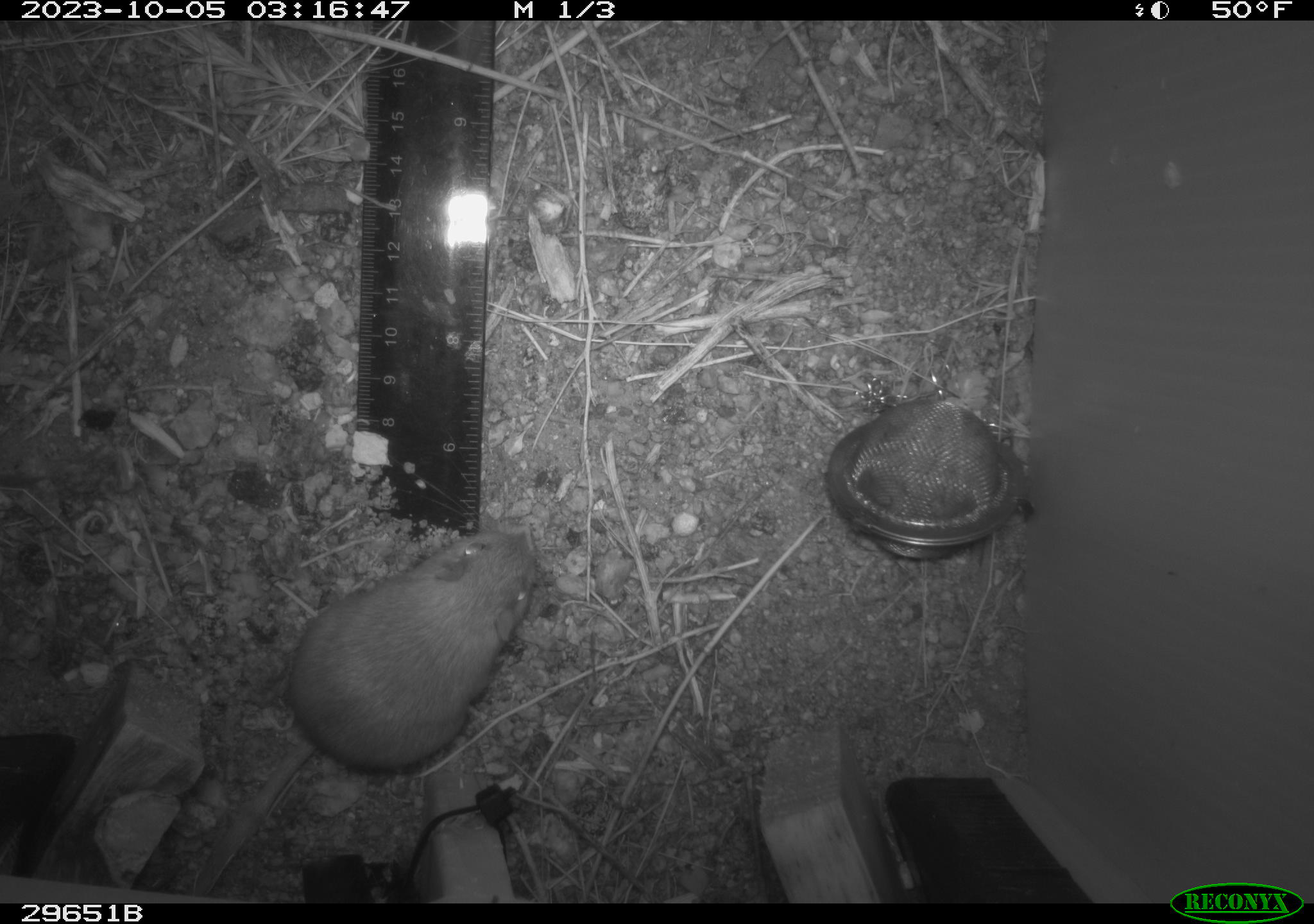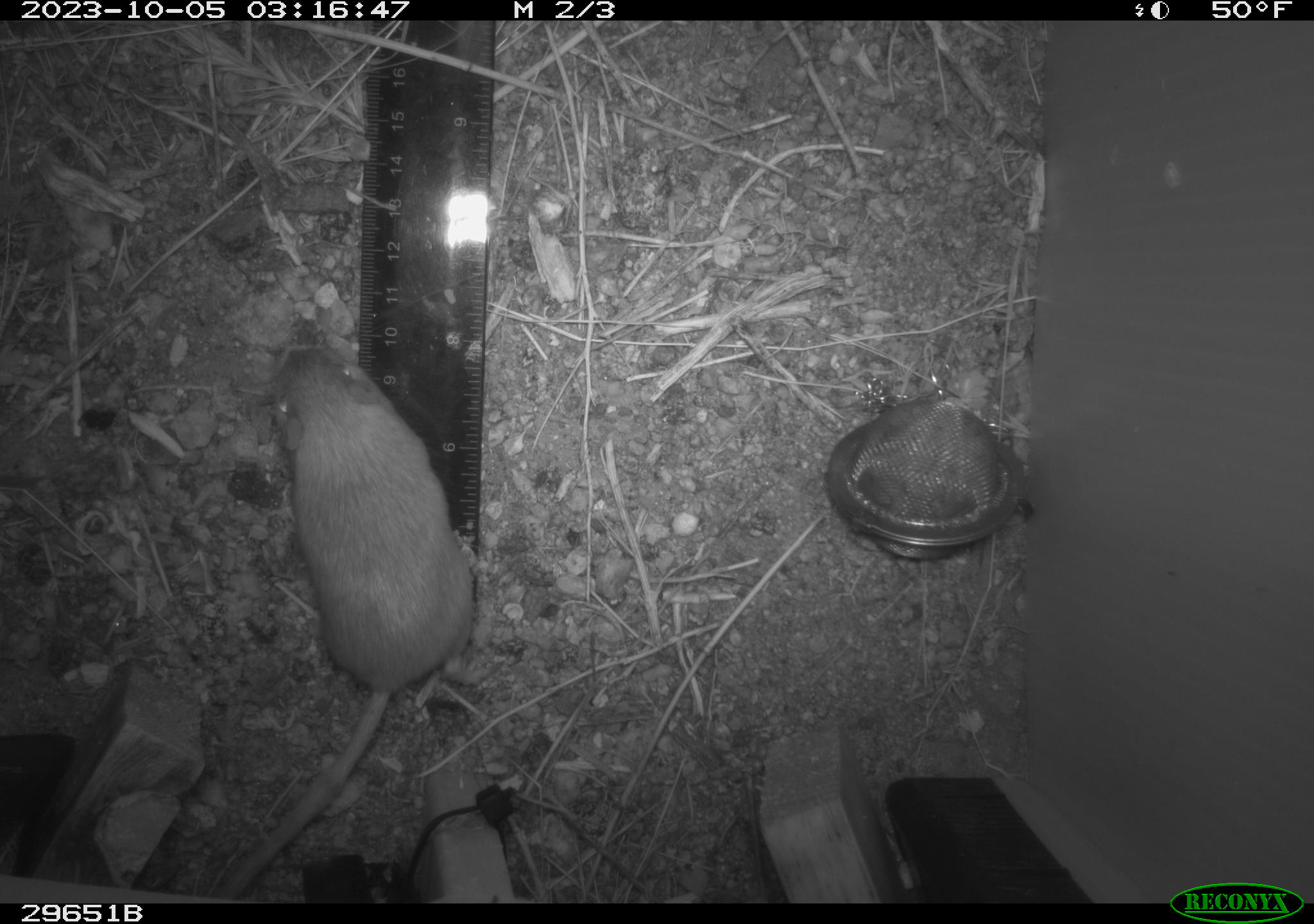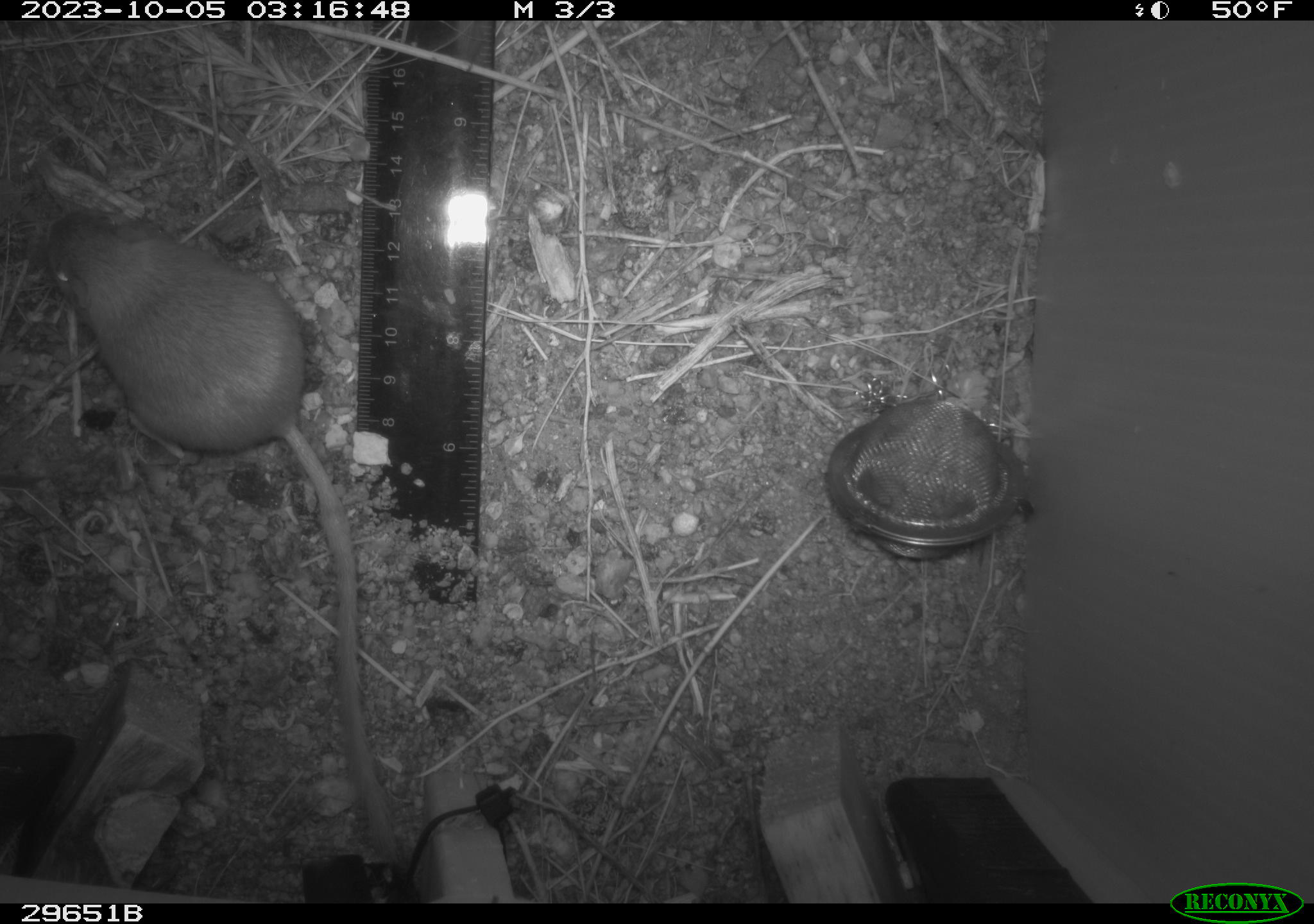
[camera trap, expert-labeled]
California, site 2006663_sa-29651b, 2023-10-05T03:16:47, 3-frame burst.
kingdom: Animalia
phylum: Chordata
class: Mammalia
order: Rodentia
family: Heteromyidae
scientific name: Heteromyidae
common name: kangaroo rats and pocket mice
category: heteromyidae family